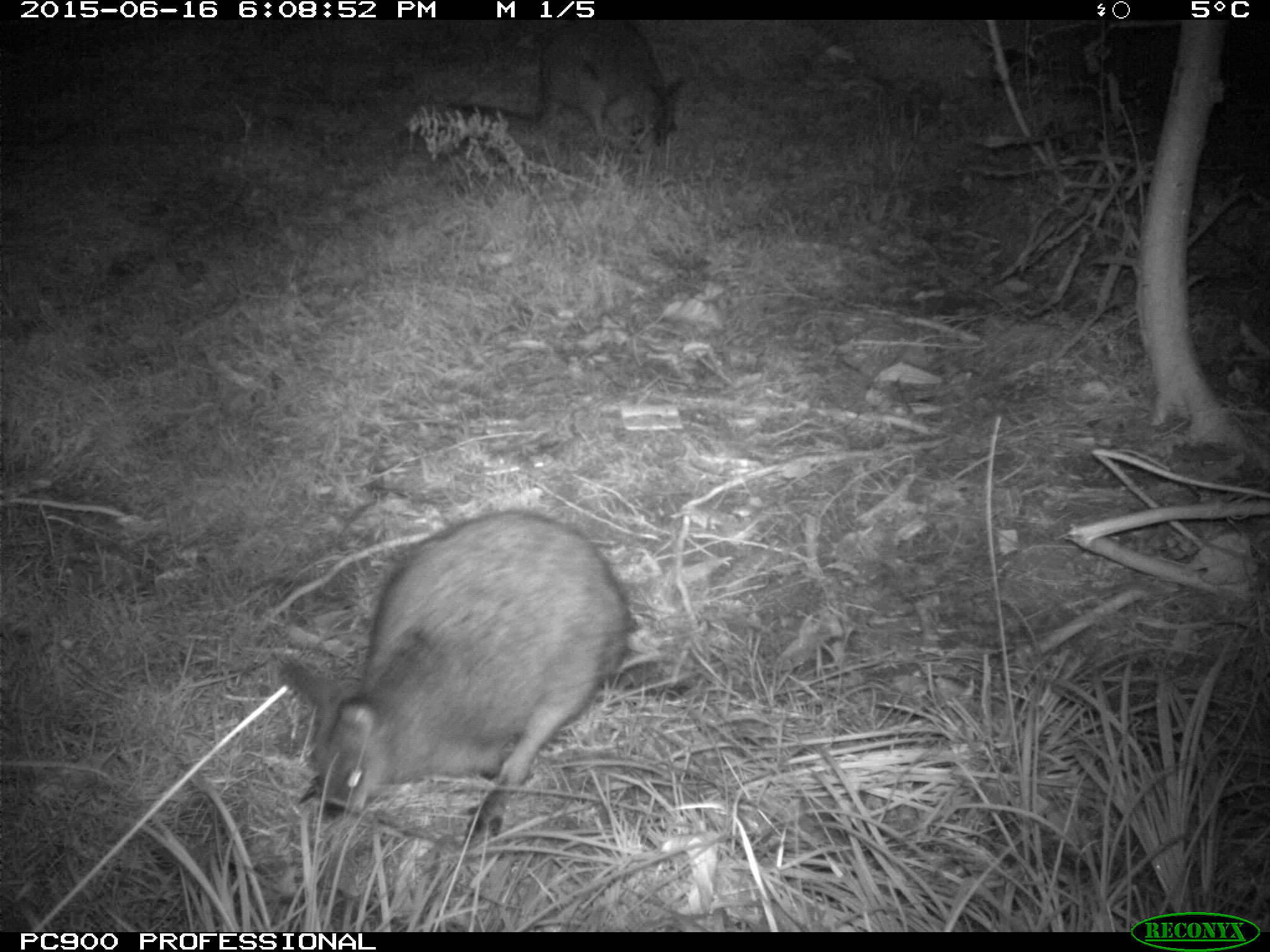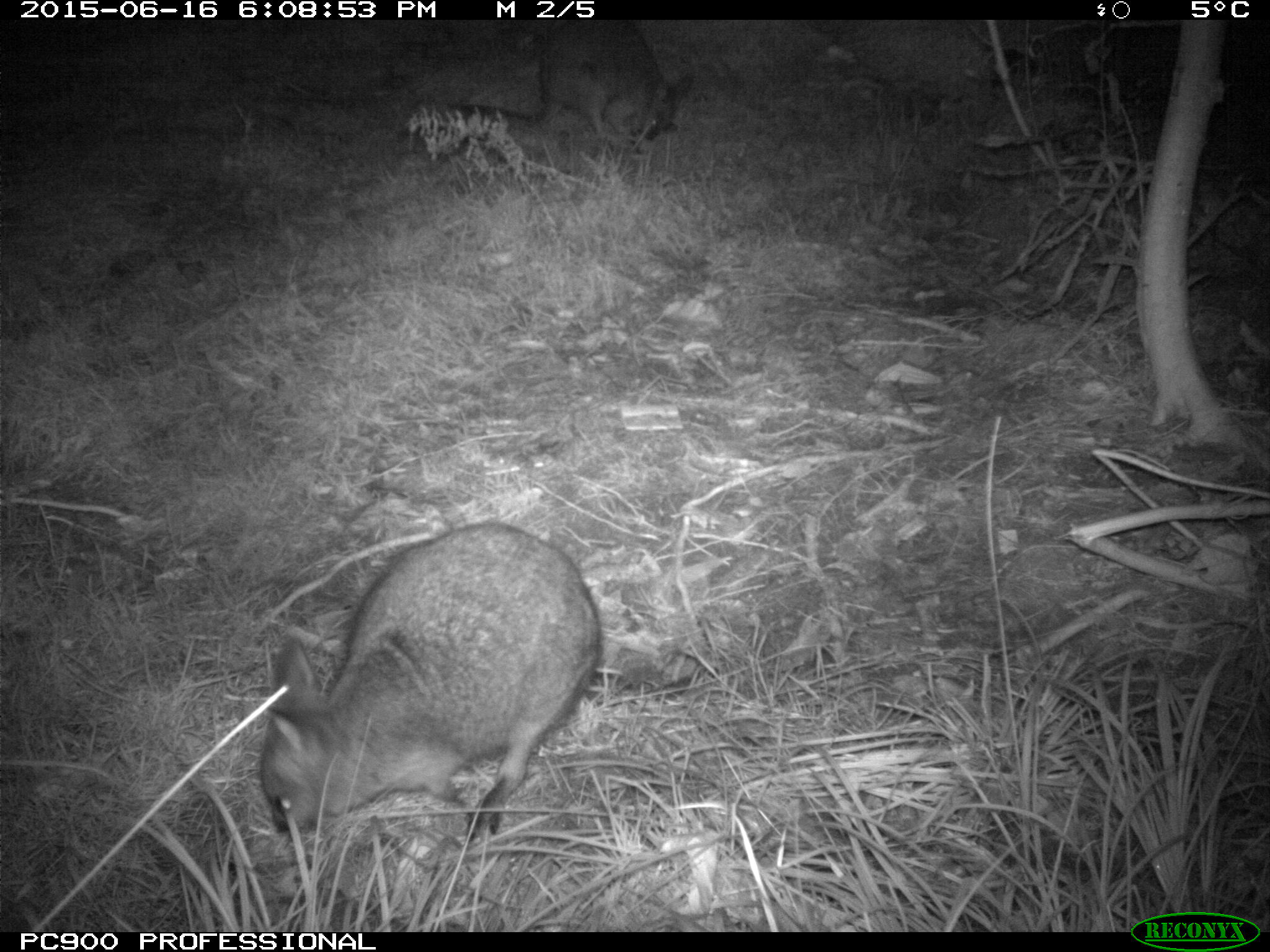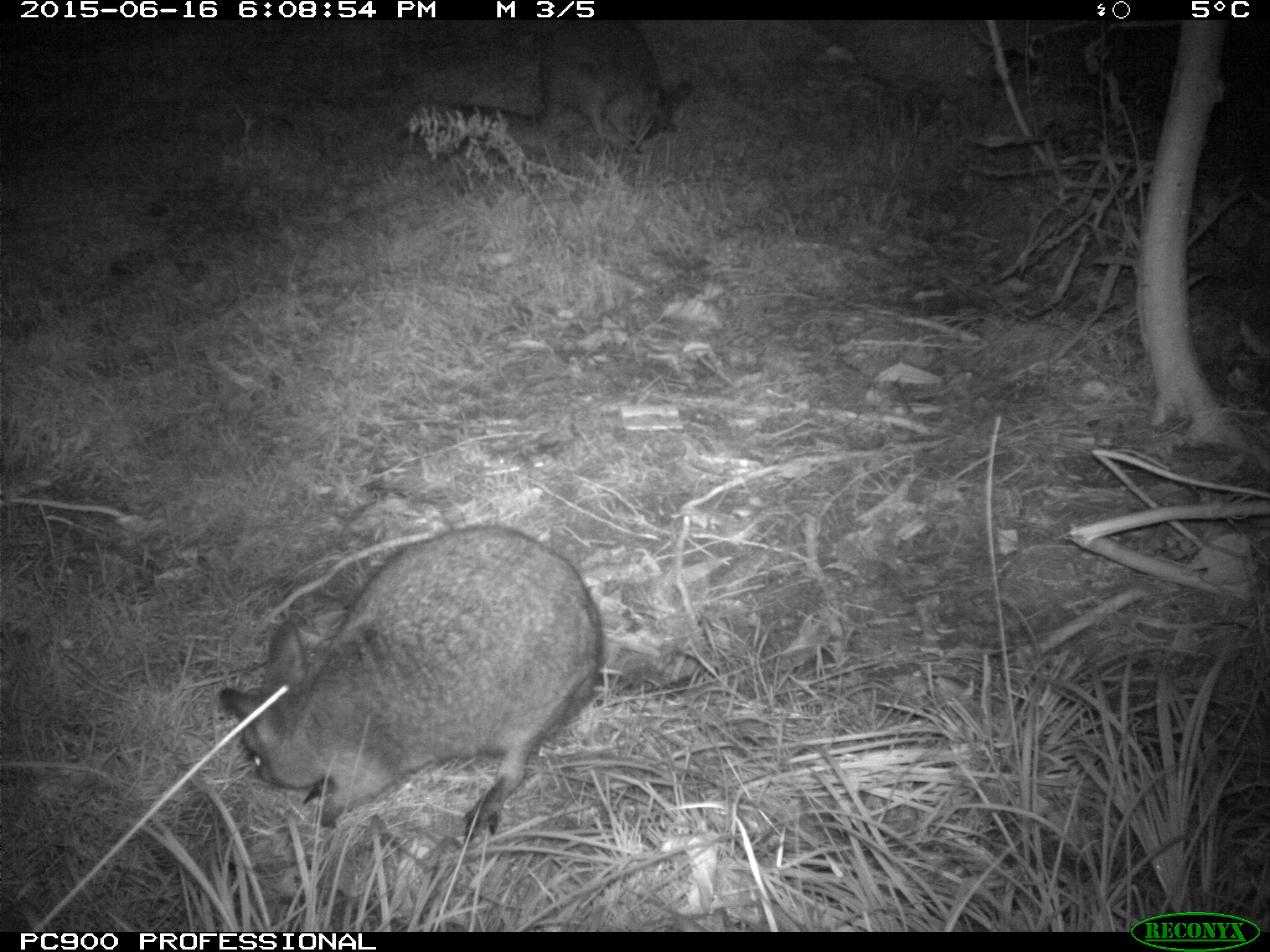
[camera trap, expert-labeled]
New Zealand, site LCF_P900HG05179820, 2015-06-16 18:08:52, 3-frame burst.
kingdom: Animalia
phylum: Chordata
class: Mammalia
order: Diprotodontia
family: Macropodidae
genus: Notamacropus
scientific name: Notamacropus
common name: wallaby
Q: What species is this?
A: Wallaby (Notamacropus).